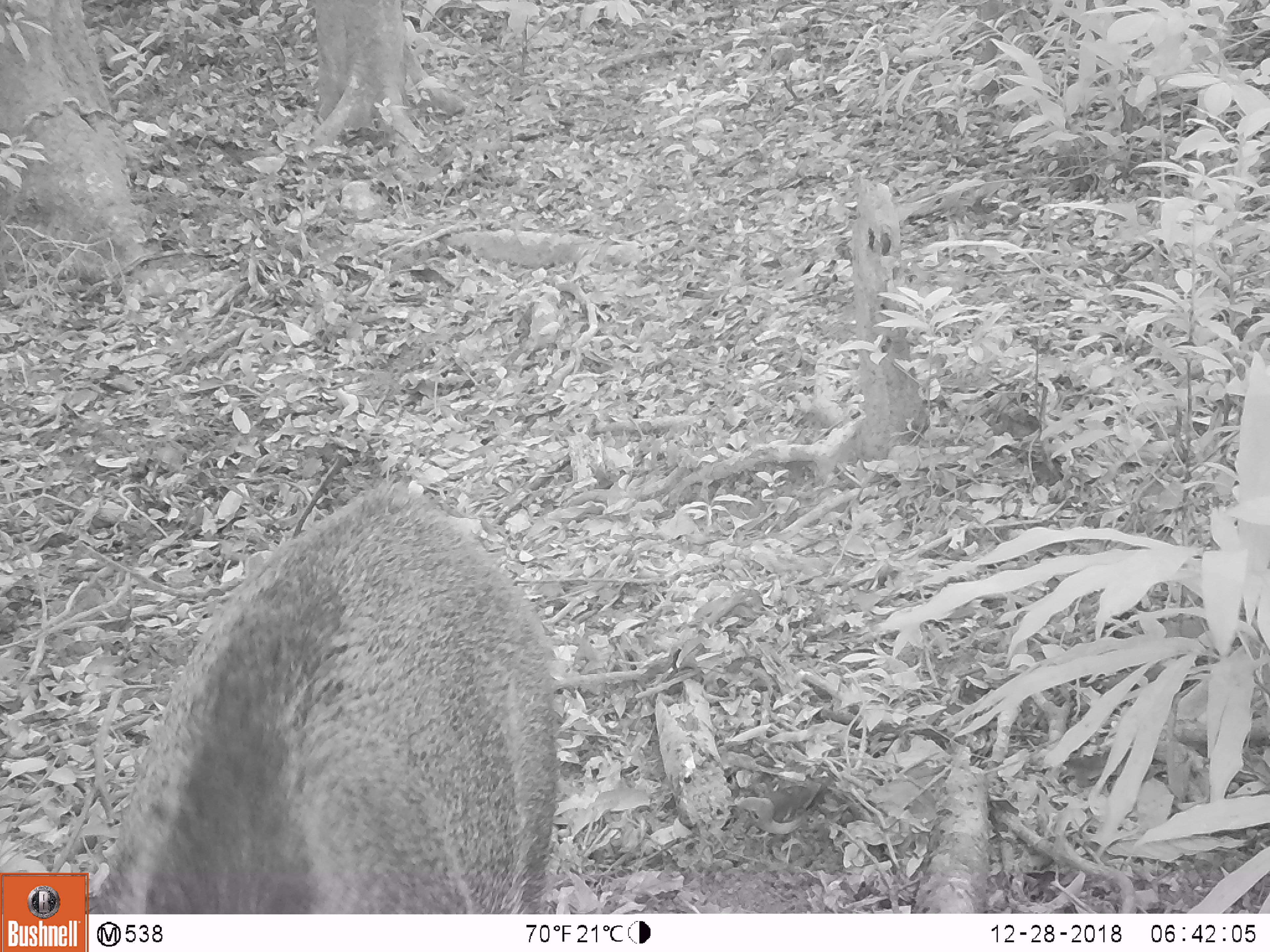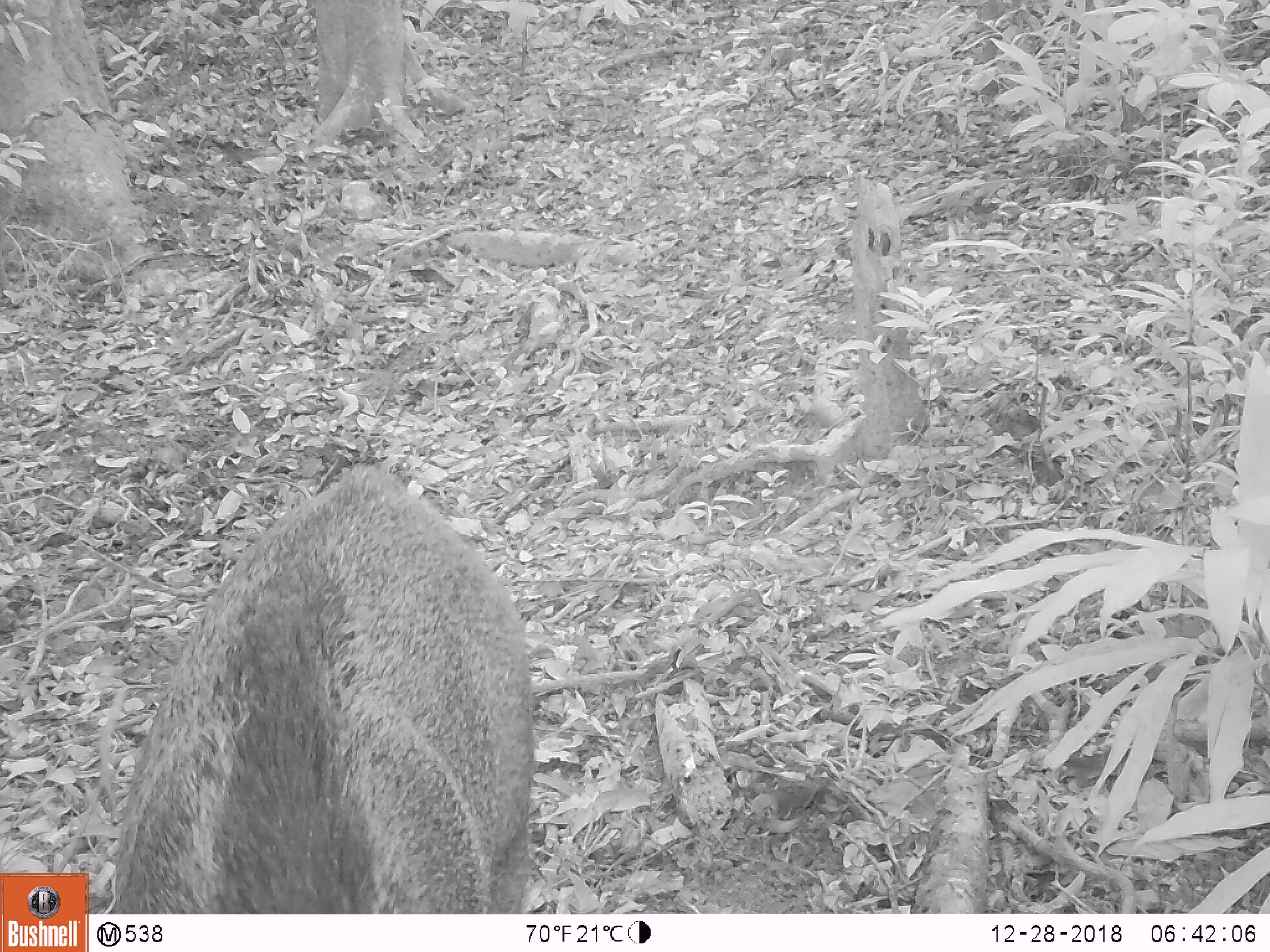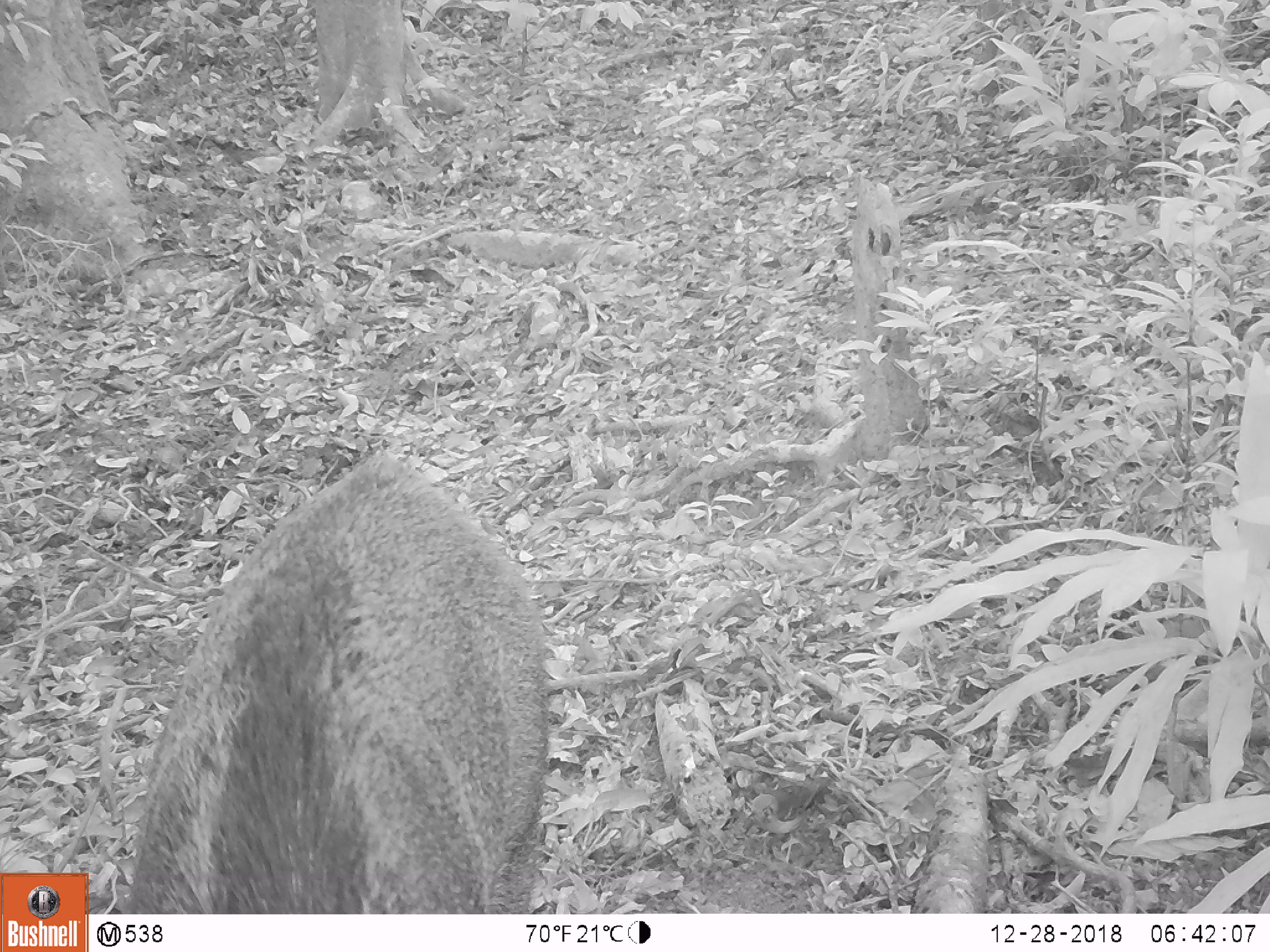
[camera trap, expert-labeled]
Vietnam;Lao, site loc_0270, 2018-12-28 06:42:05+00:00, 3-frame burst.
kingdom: Animalia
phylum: Chordata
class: Mammalia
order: Artiodactyla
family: Suidae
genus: Sus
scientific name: Sus scrofa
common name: eurasian wild pig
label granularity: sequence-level